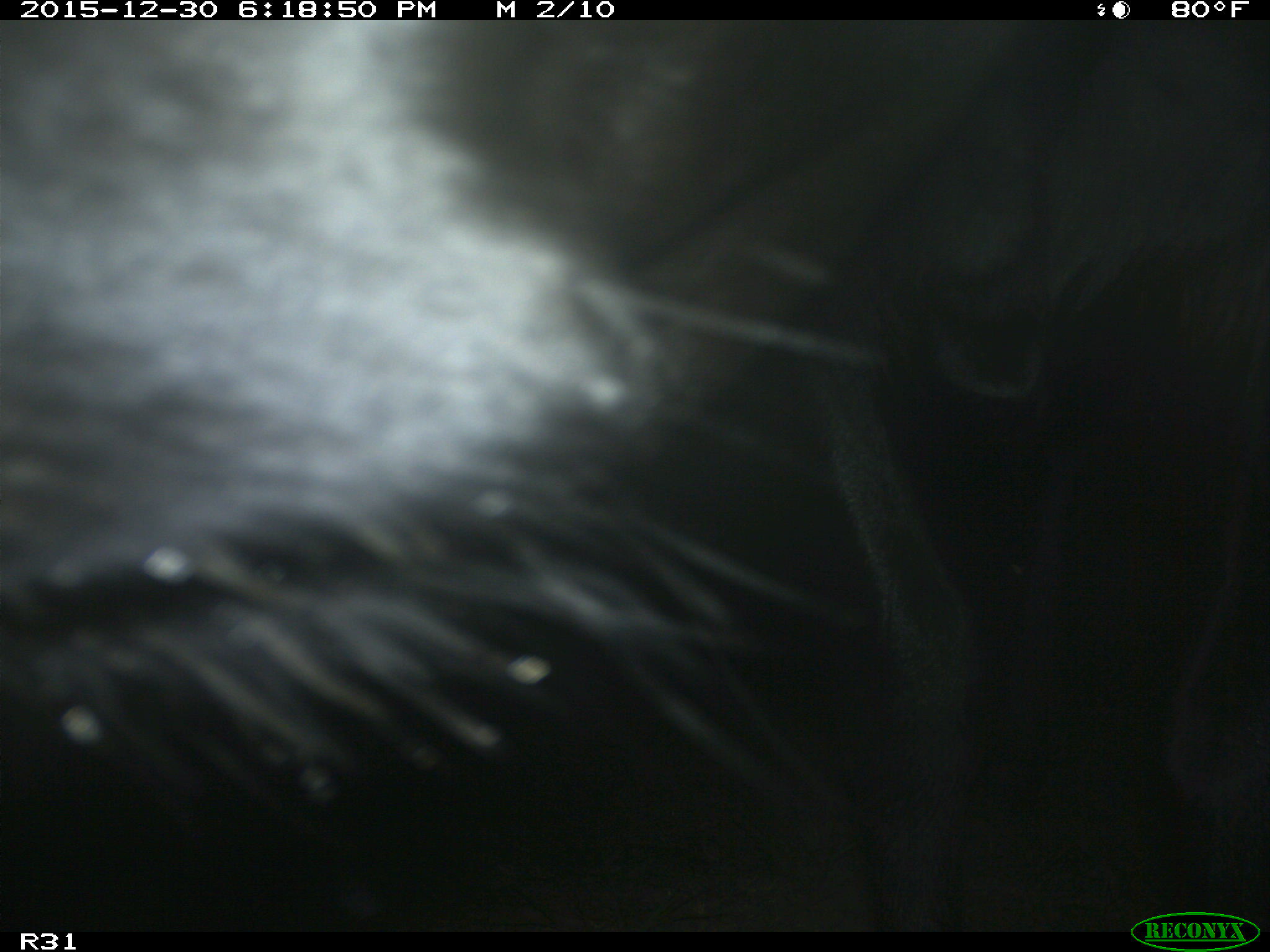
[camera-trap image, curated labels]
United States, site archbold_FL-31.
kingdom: Animalia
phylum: Chordata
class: Mammalia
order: Artiodactyla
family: Bovidae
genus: Bos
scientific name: Bos taurus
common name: domestic cow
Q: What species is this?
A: Bos taurus (domestic cow).